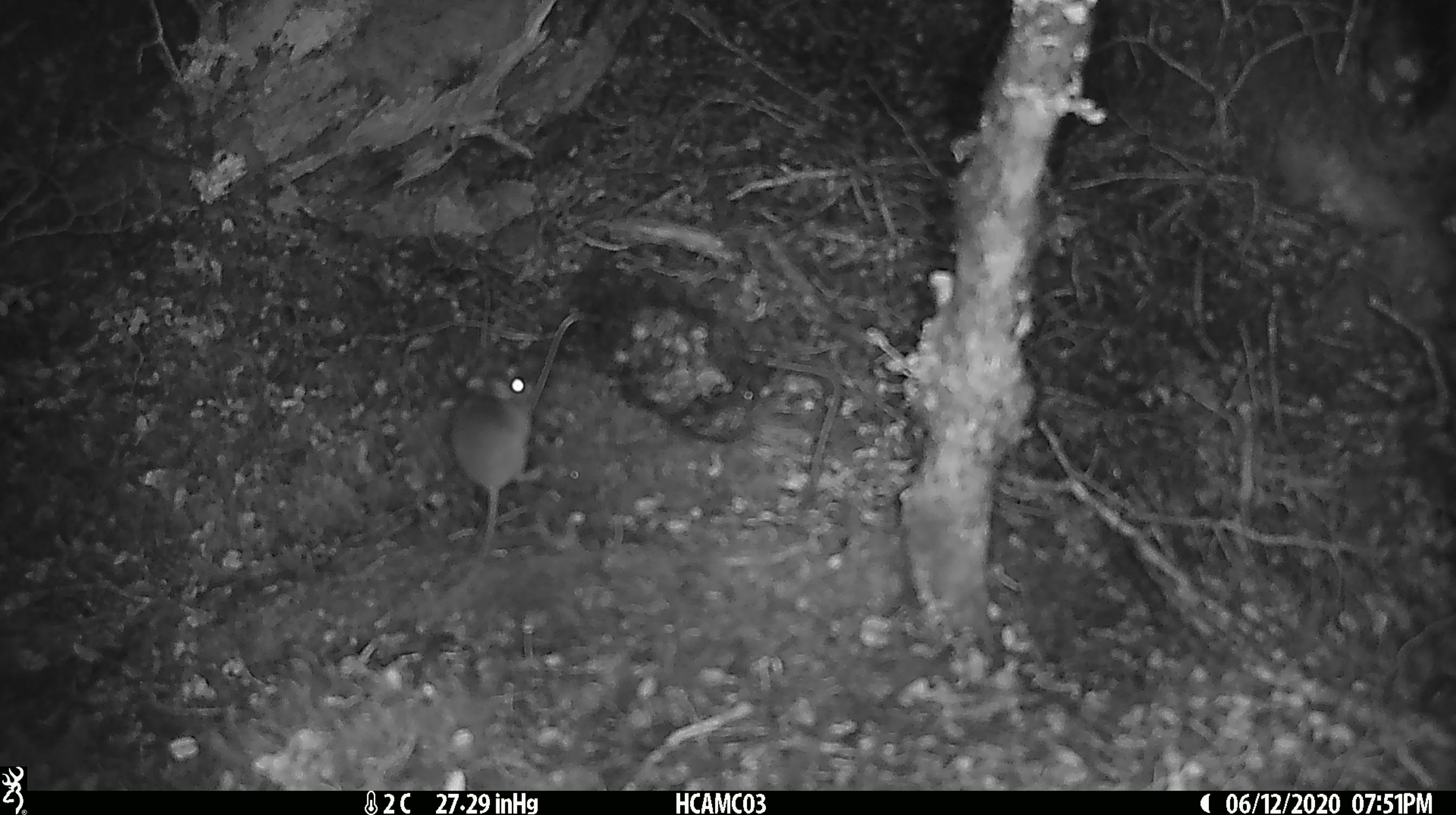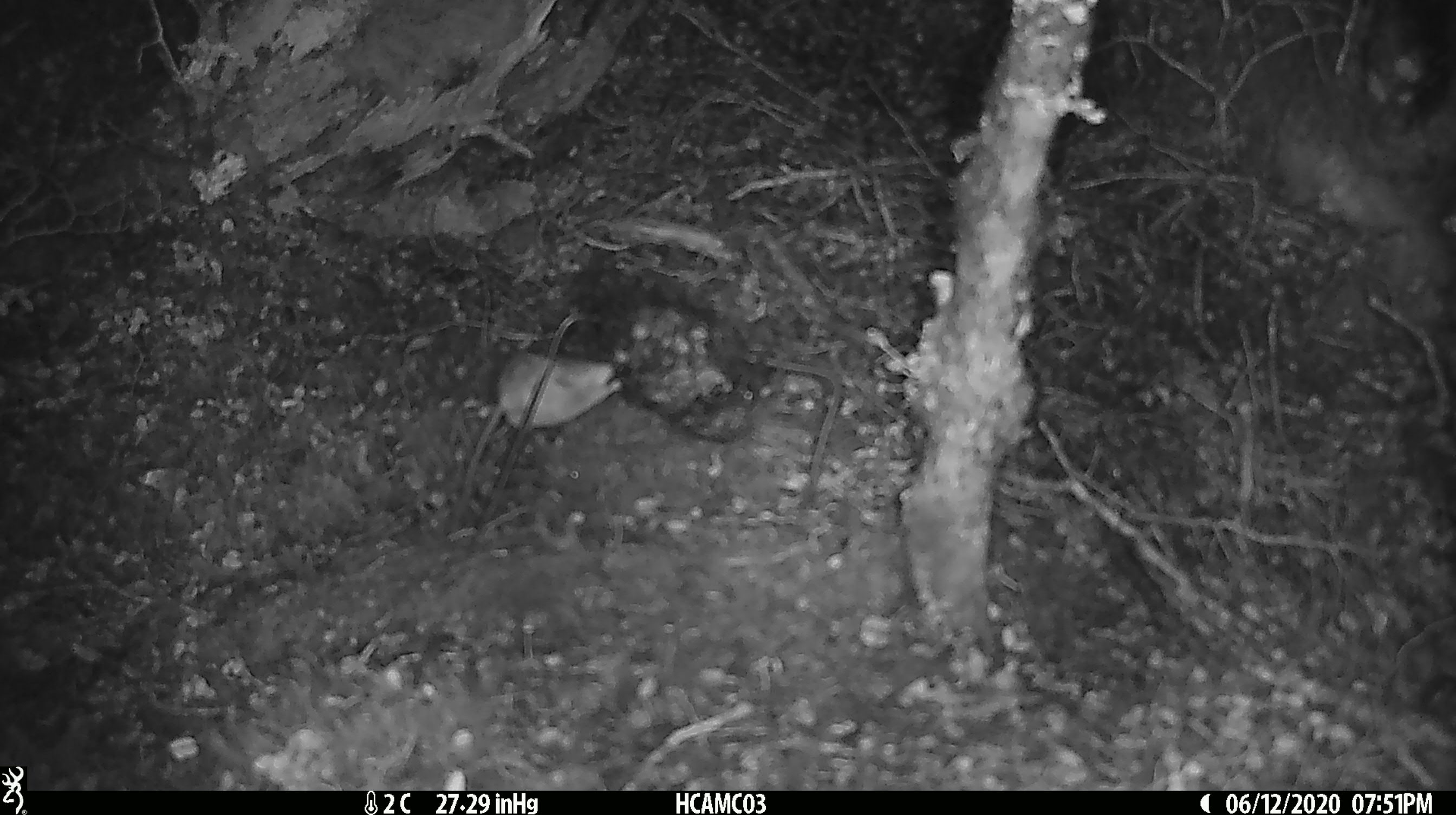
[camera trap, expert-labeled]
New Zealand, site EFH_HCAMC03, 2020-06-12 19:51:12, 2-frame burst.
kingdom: Animalia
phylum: Chordata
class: Mammalia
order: Rodentia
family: Muridae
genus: Mus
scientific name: Mus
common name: mouse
Mouse (Mus).